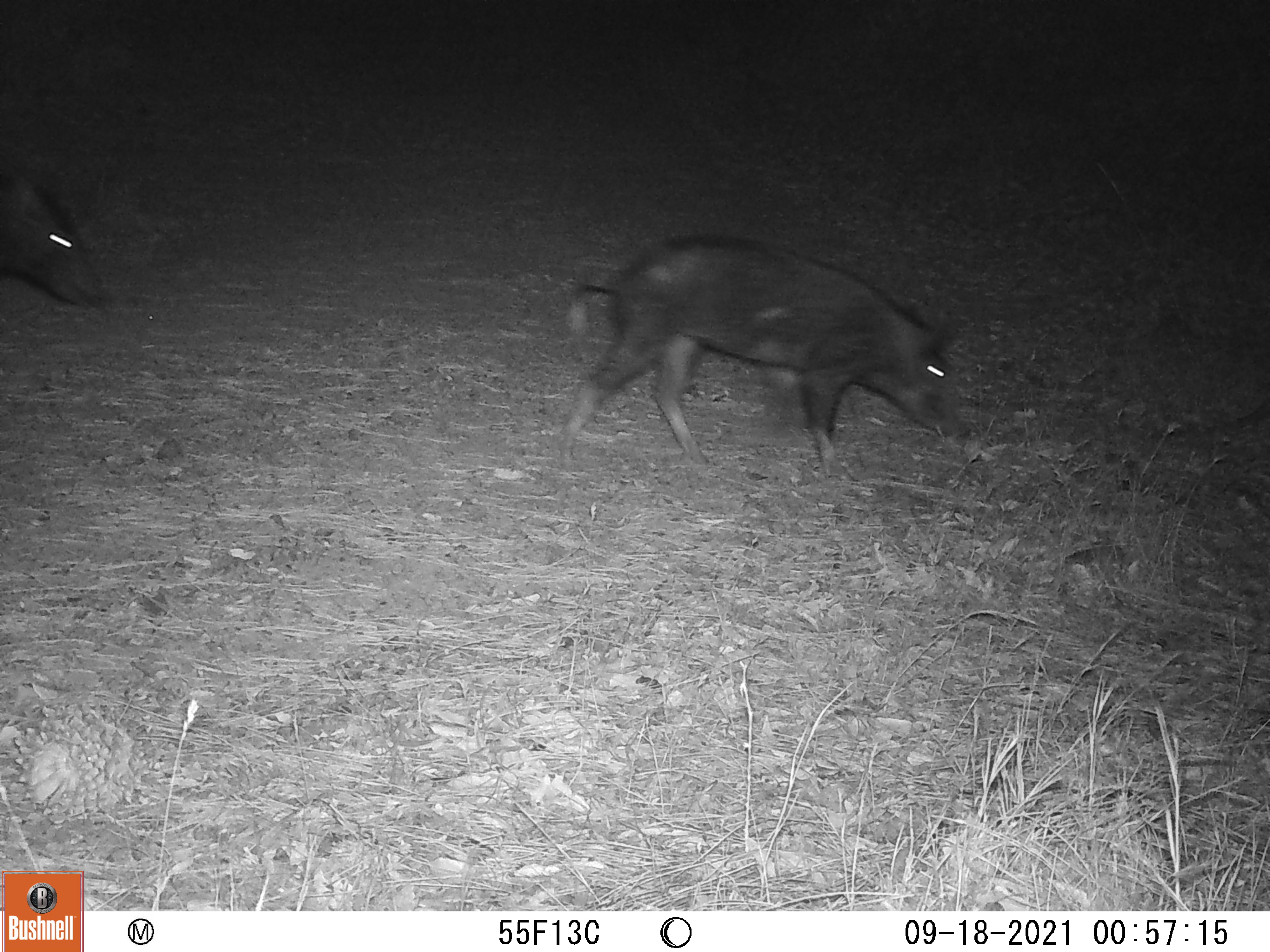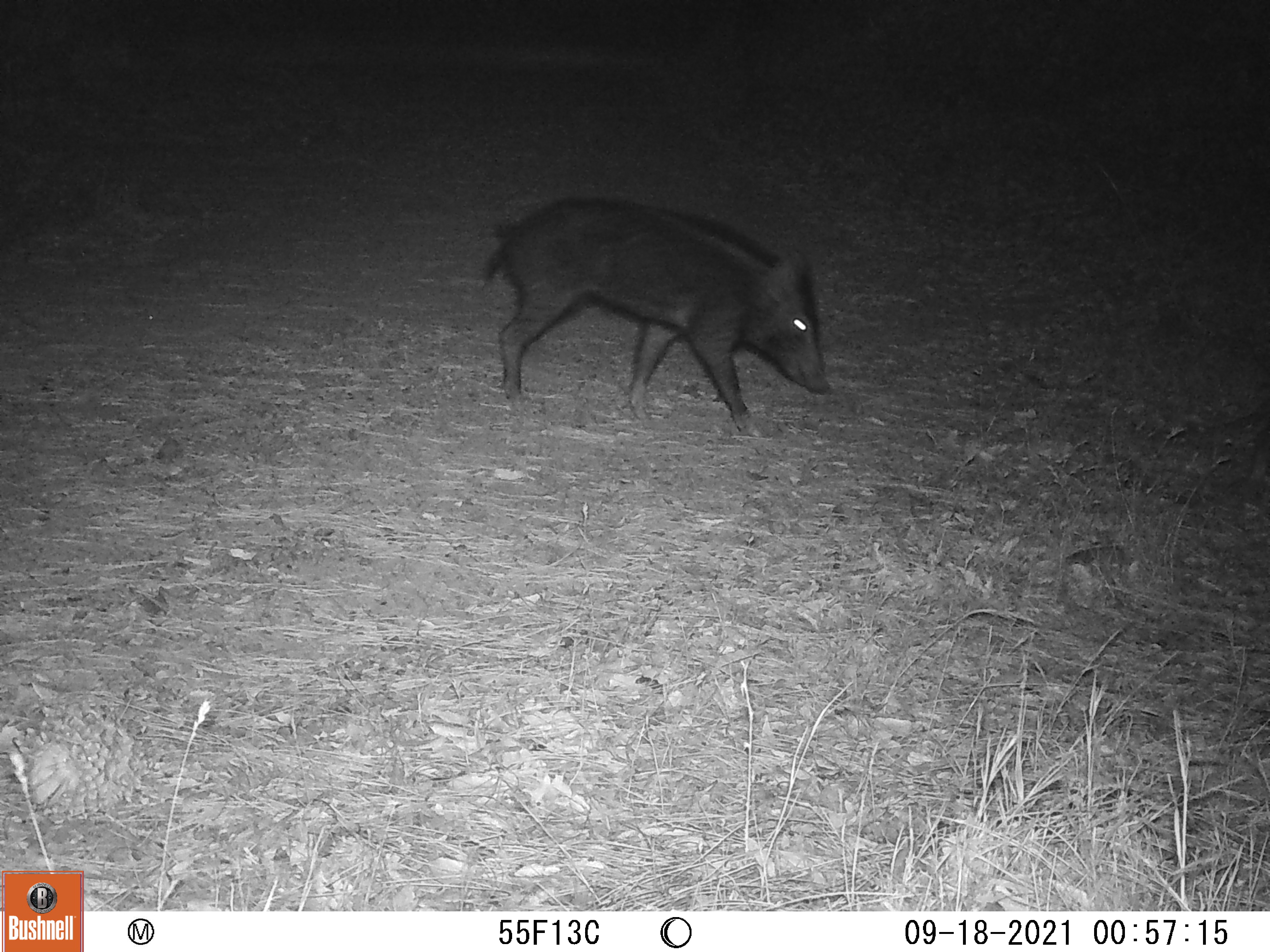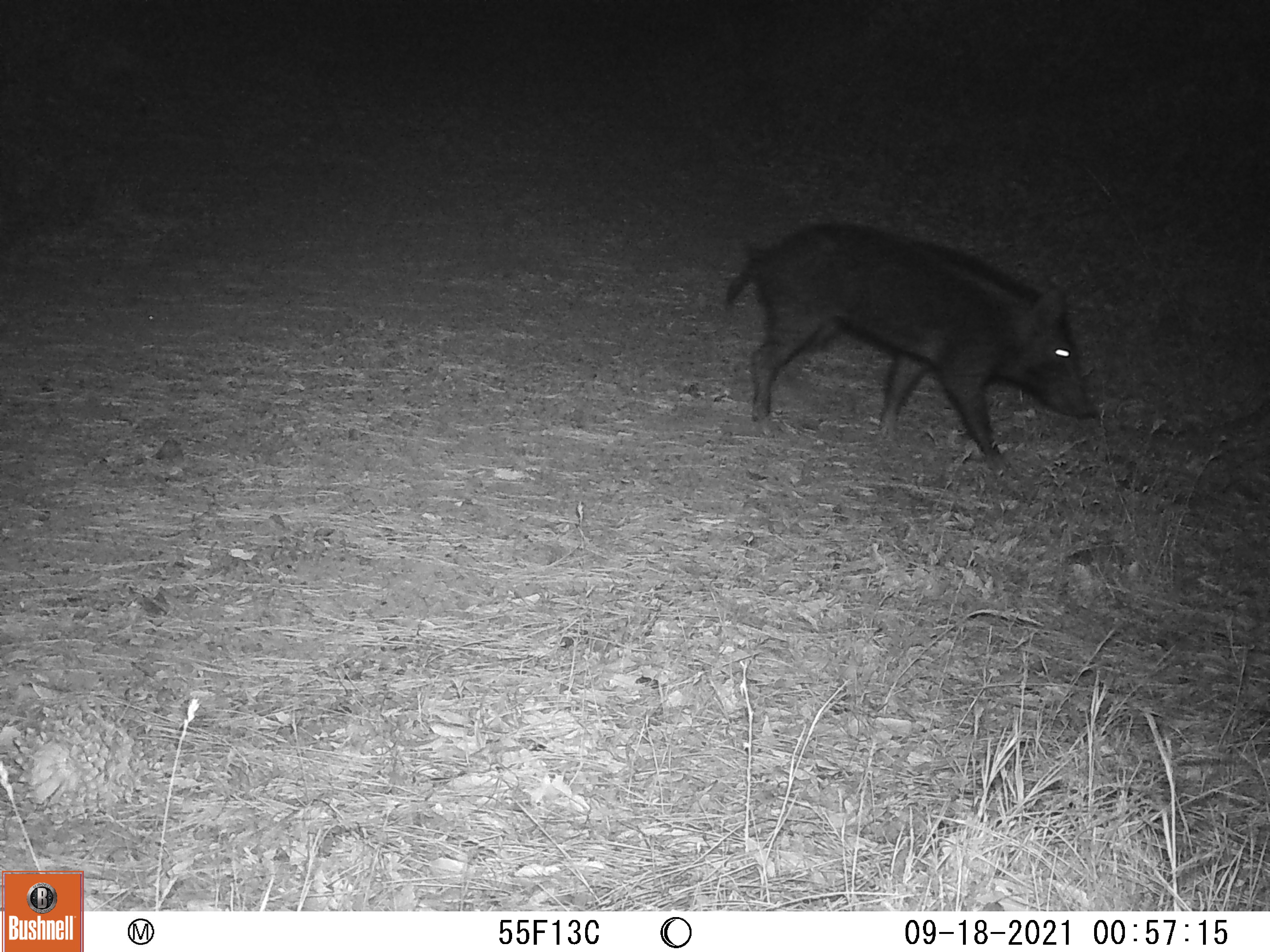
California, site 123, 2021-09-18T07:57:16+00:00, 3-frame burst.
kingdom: Animalia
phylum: Chordata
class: Mammalia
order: Artiodactyla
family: Suidae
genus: Sus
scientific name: Sus scrofa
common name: wild boar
Wild boar (Sus scrofa).